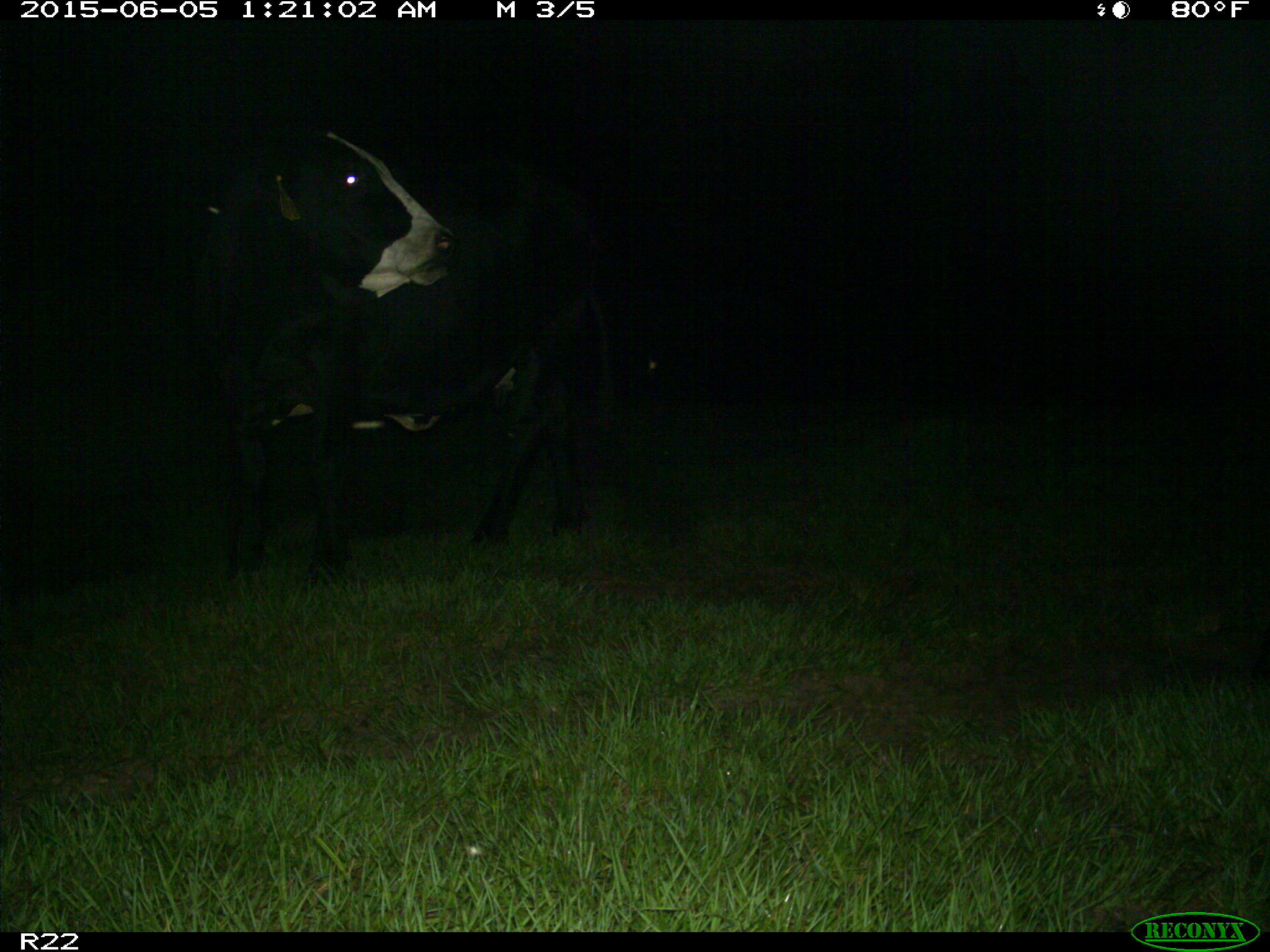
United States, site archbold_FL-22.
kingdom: Animalia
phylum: Chordata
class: Mammalia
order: Artiodactyla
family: Bovidae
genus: Bos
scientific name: Bos taurus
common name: domestic cow